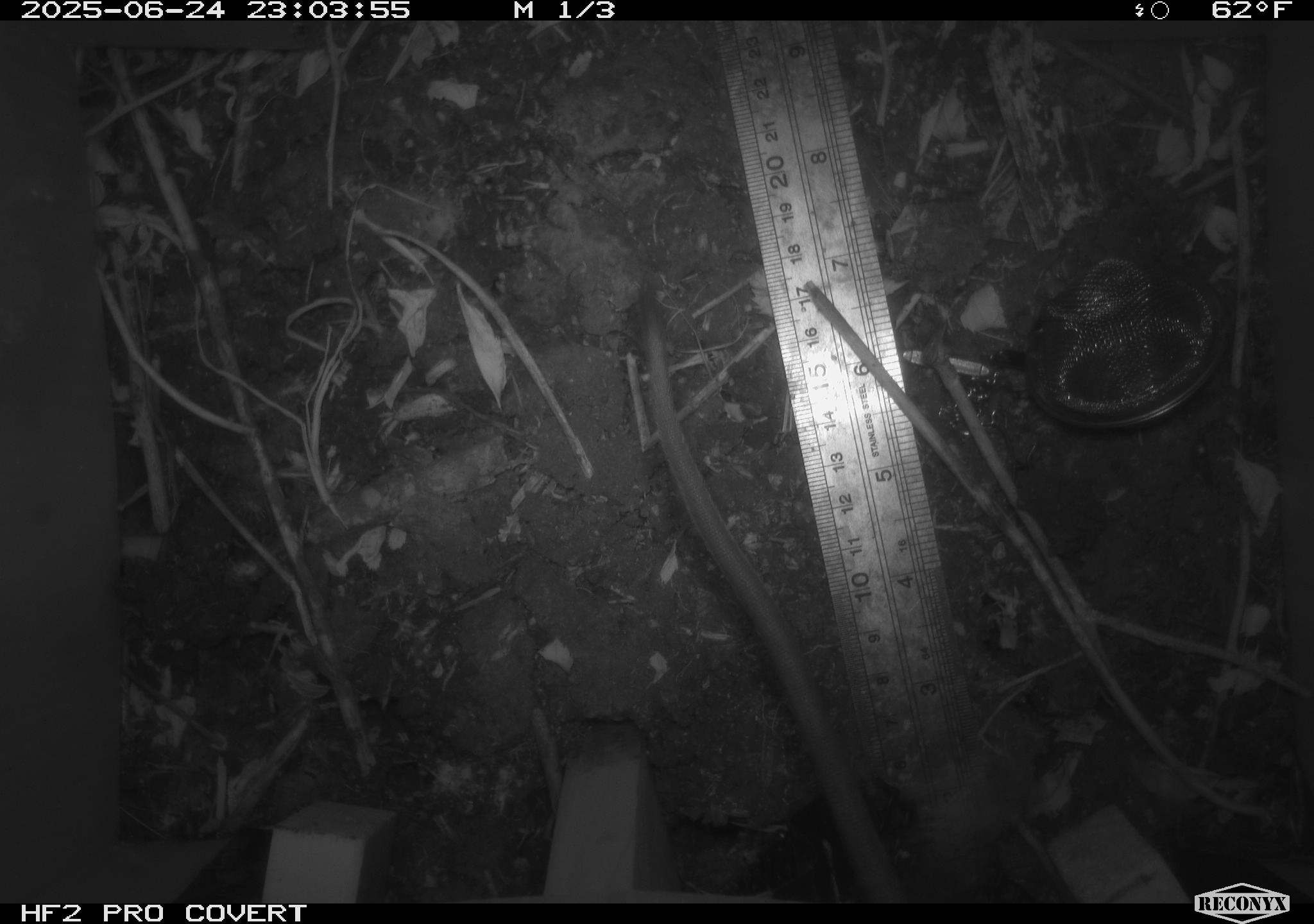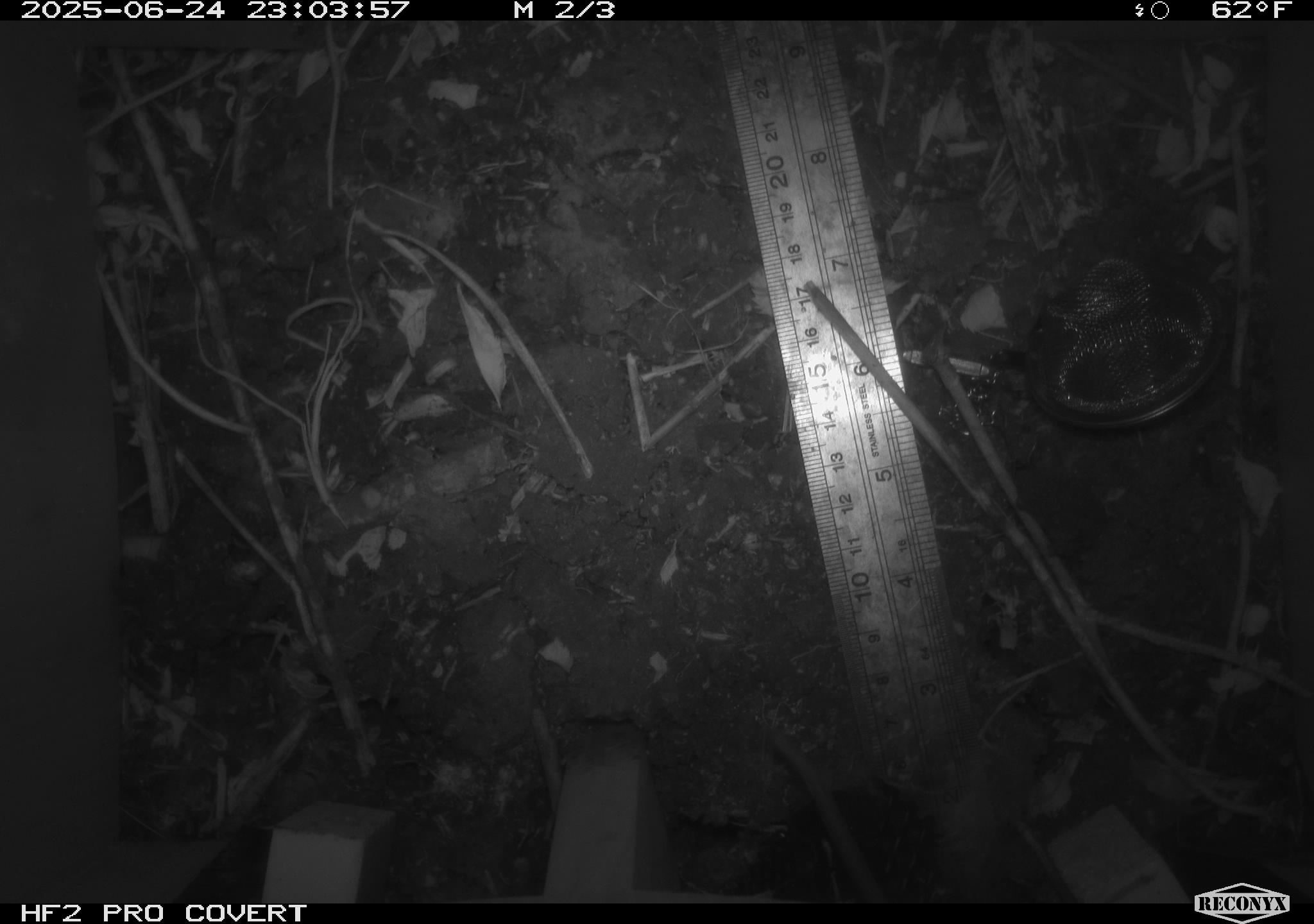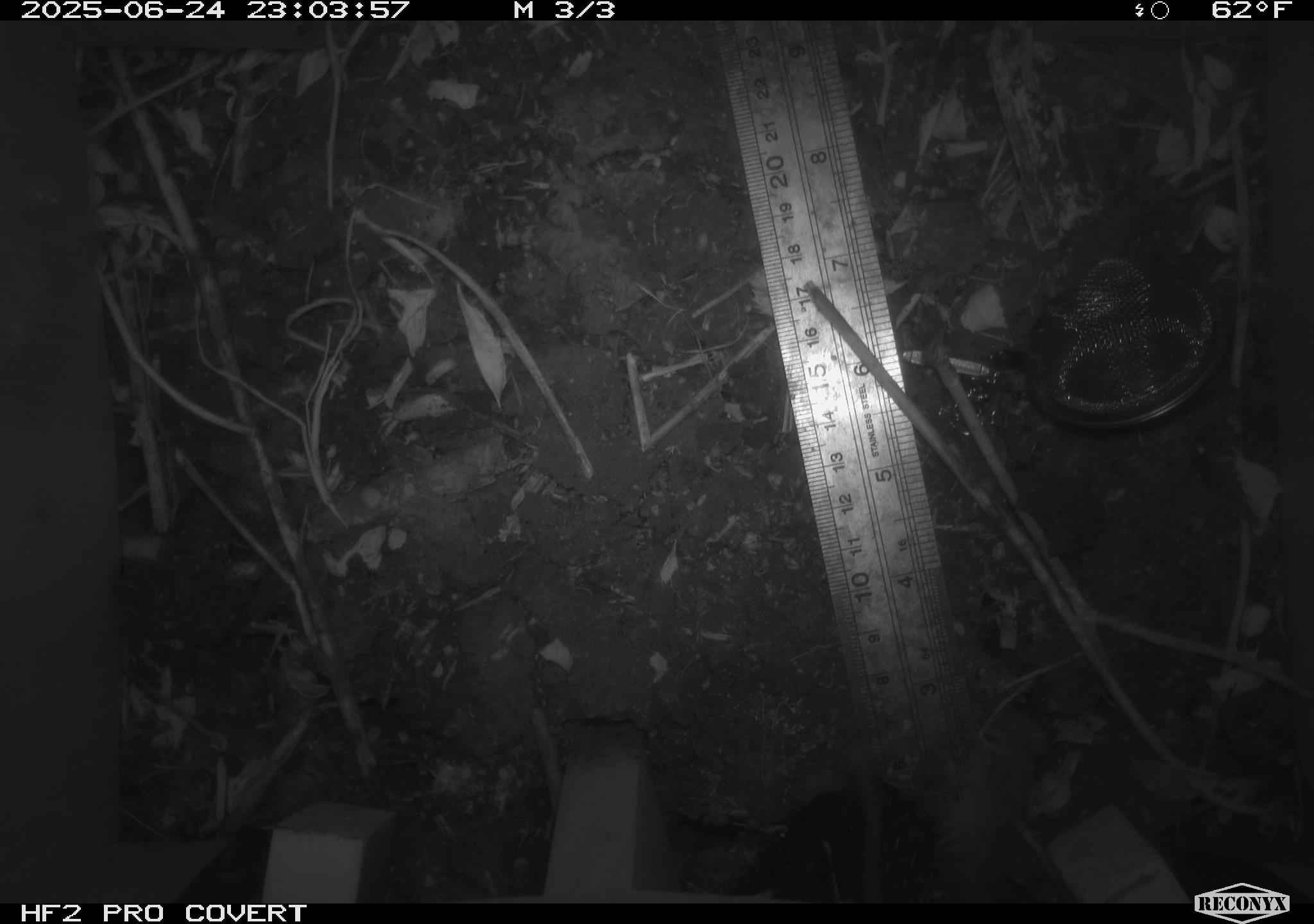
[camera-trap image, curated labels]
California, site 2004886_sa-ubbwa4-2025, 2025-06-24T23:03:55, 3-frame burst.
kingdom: Animalia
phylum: Chordata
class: Mammalia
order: Rodentia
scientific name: Rodentia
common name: rodent